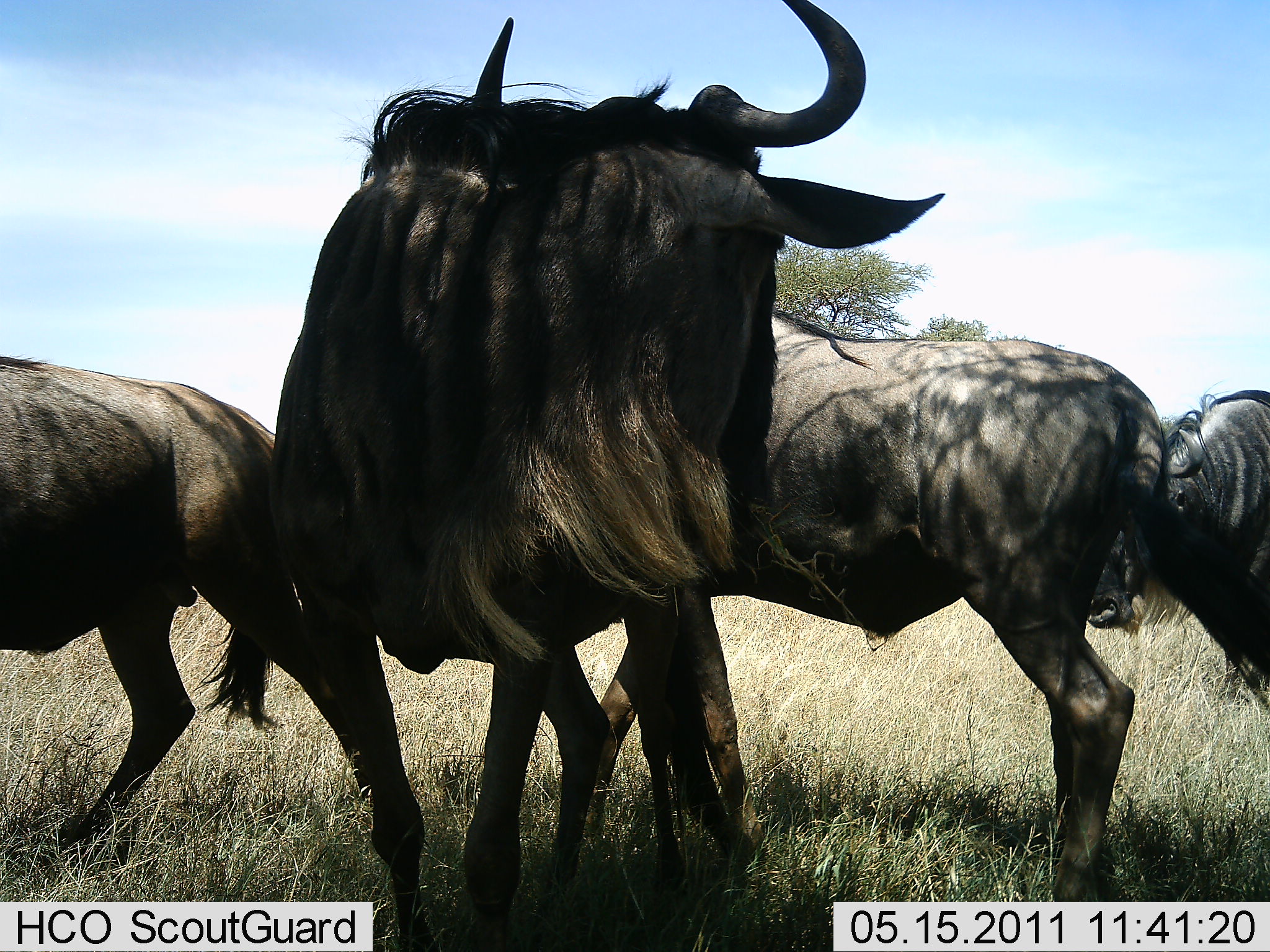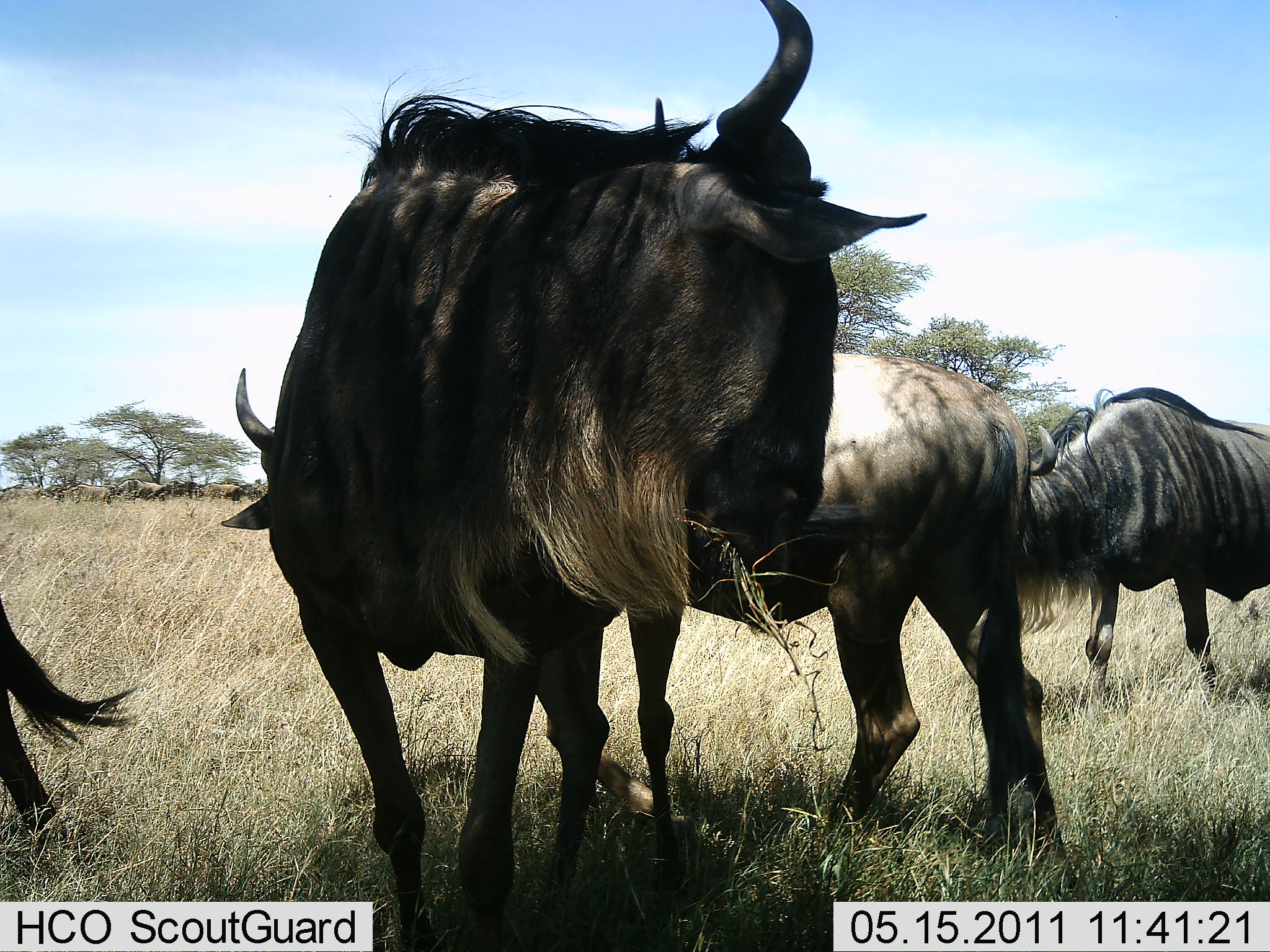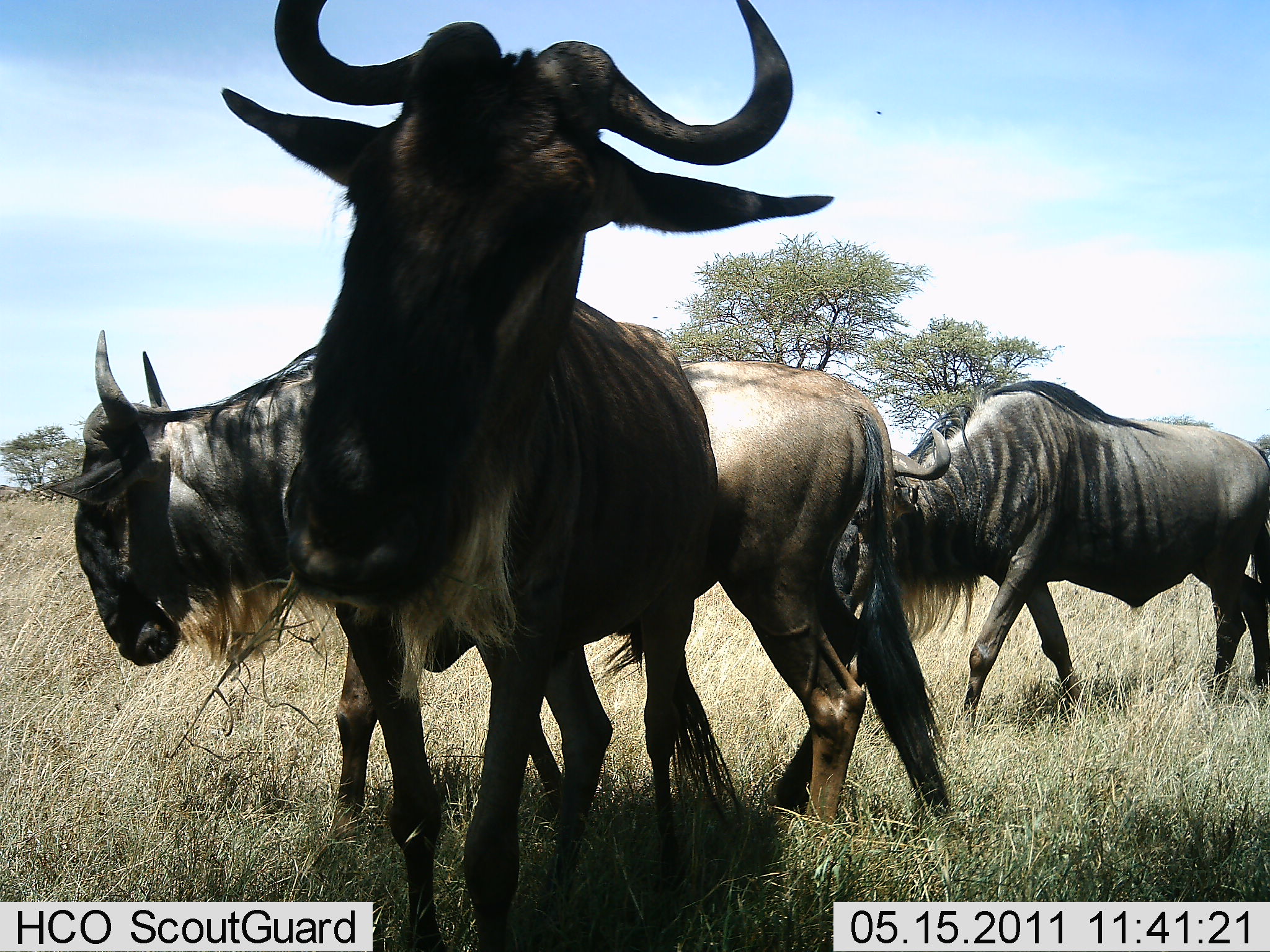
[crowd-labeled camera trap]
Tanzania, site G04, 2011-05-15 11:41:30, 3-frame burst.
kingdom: Animalia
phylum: Chordata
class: Mammalia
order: Artiodactyla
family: Bovidae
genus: Connochaetes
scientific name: Connochaetes taurinus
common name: blue wildebeest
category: wildebeest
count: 4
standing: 57%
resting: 7%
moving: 79%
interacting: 7%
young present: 0%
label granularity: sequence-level